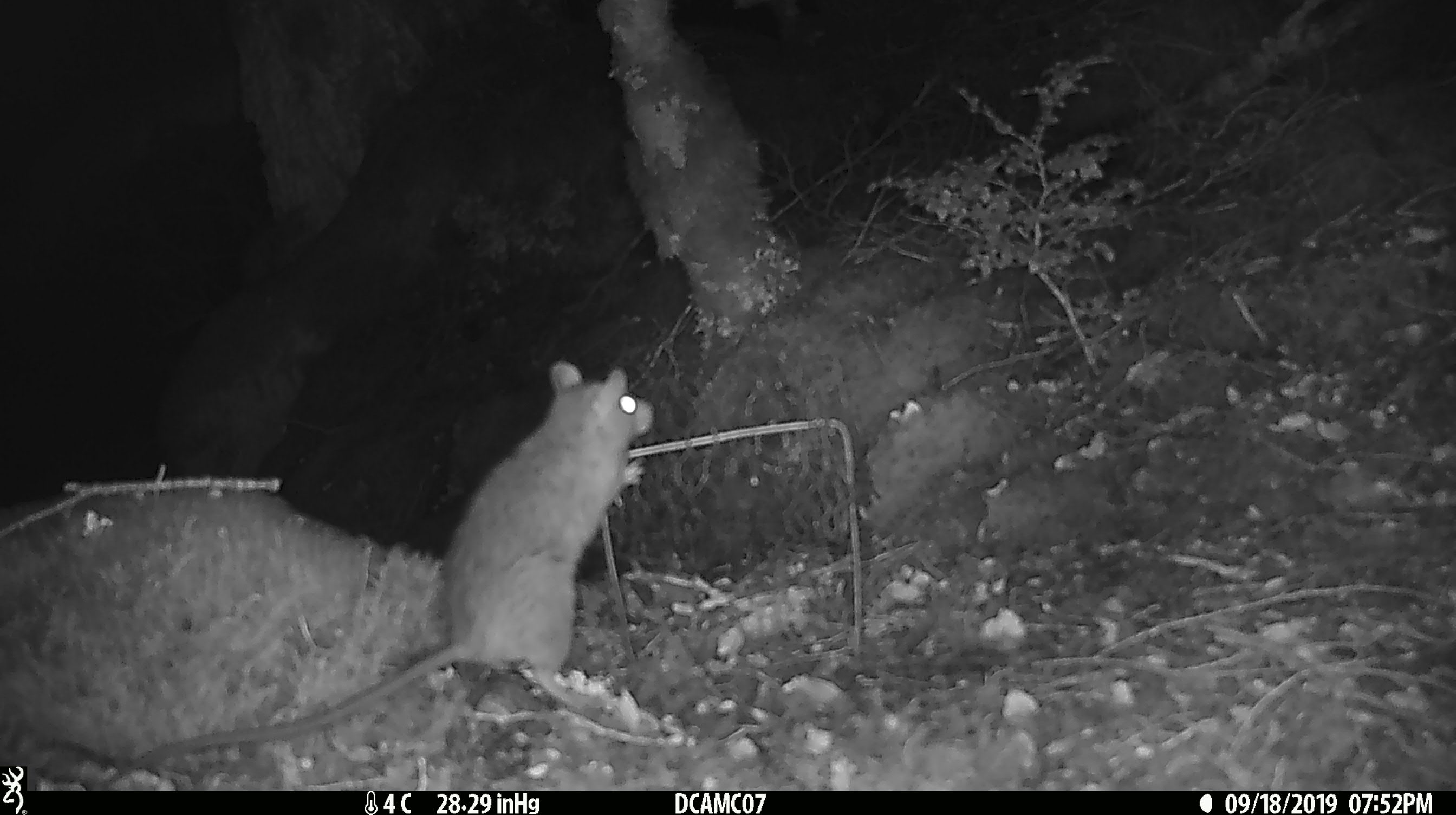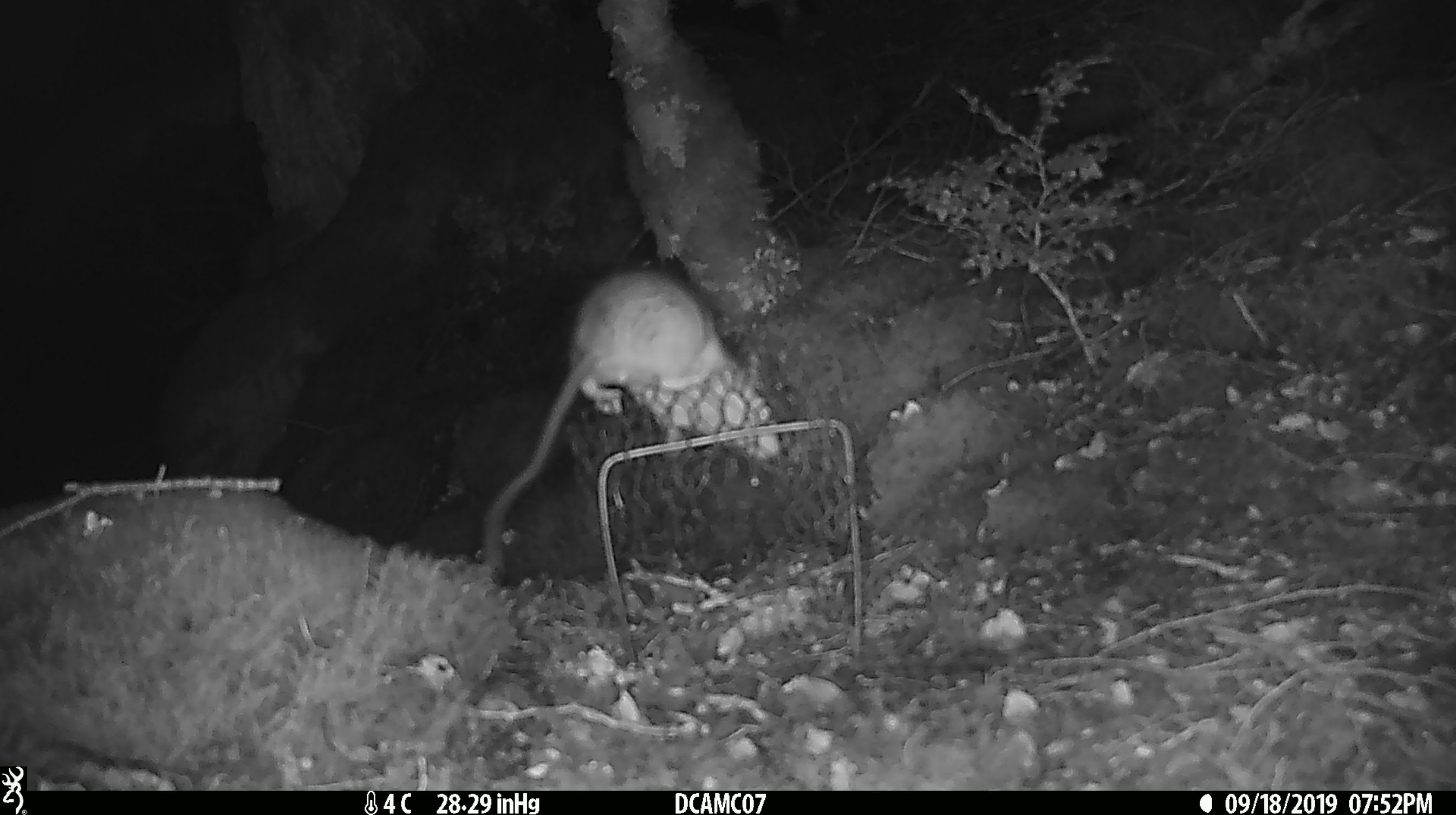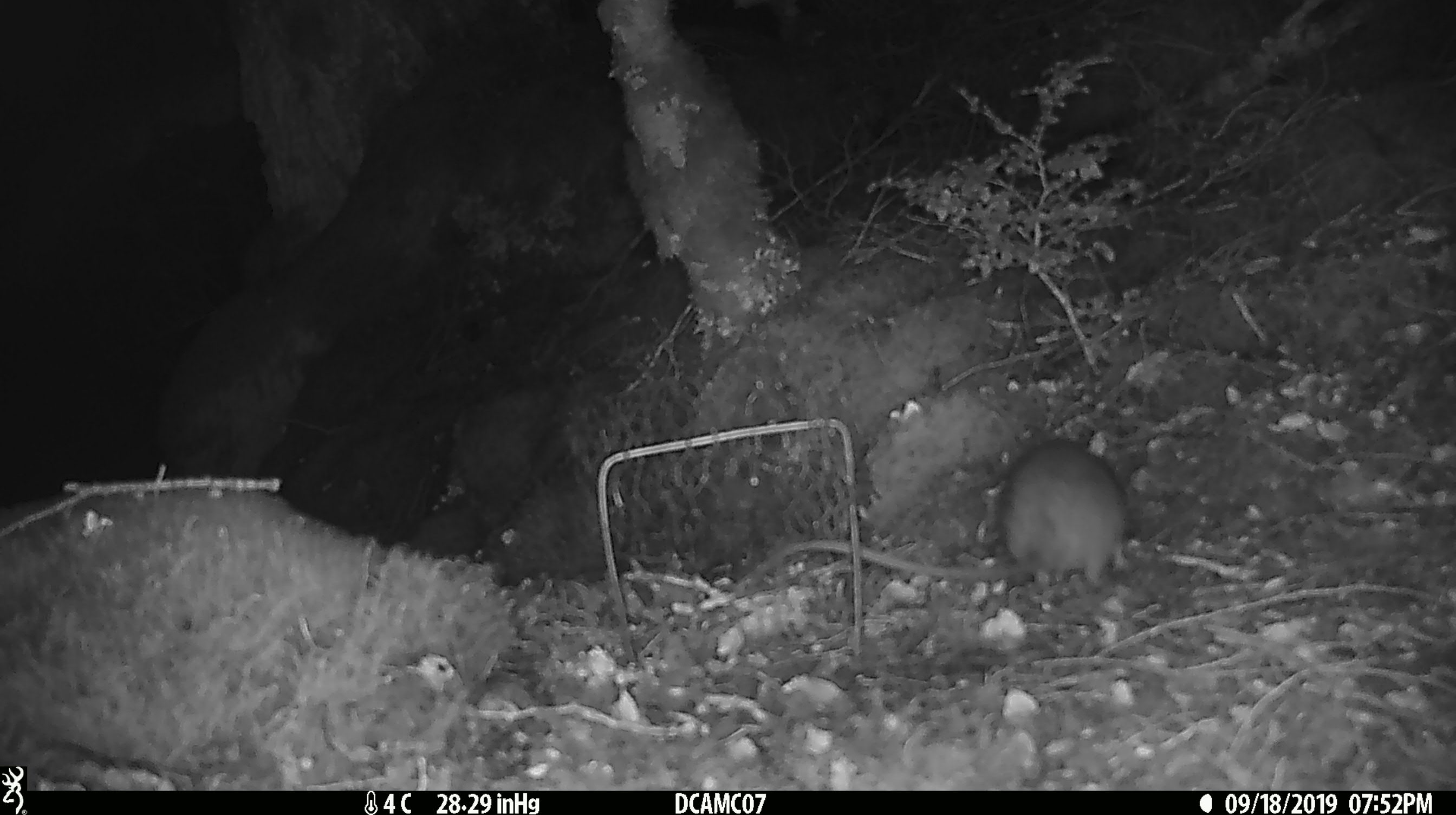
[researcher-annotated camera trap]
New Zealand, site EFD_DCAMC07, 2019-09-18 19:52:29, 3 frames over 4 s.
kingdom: Animalia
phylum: Chordata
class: Mammalia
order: Rodentia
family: Muridae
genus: Rattus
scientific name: Rattus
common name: rat